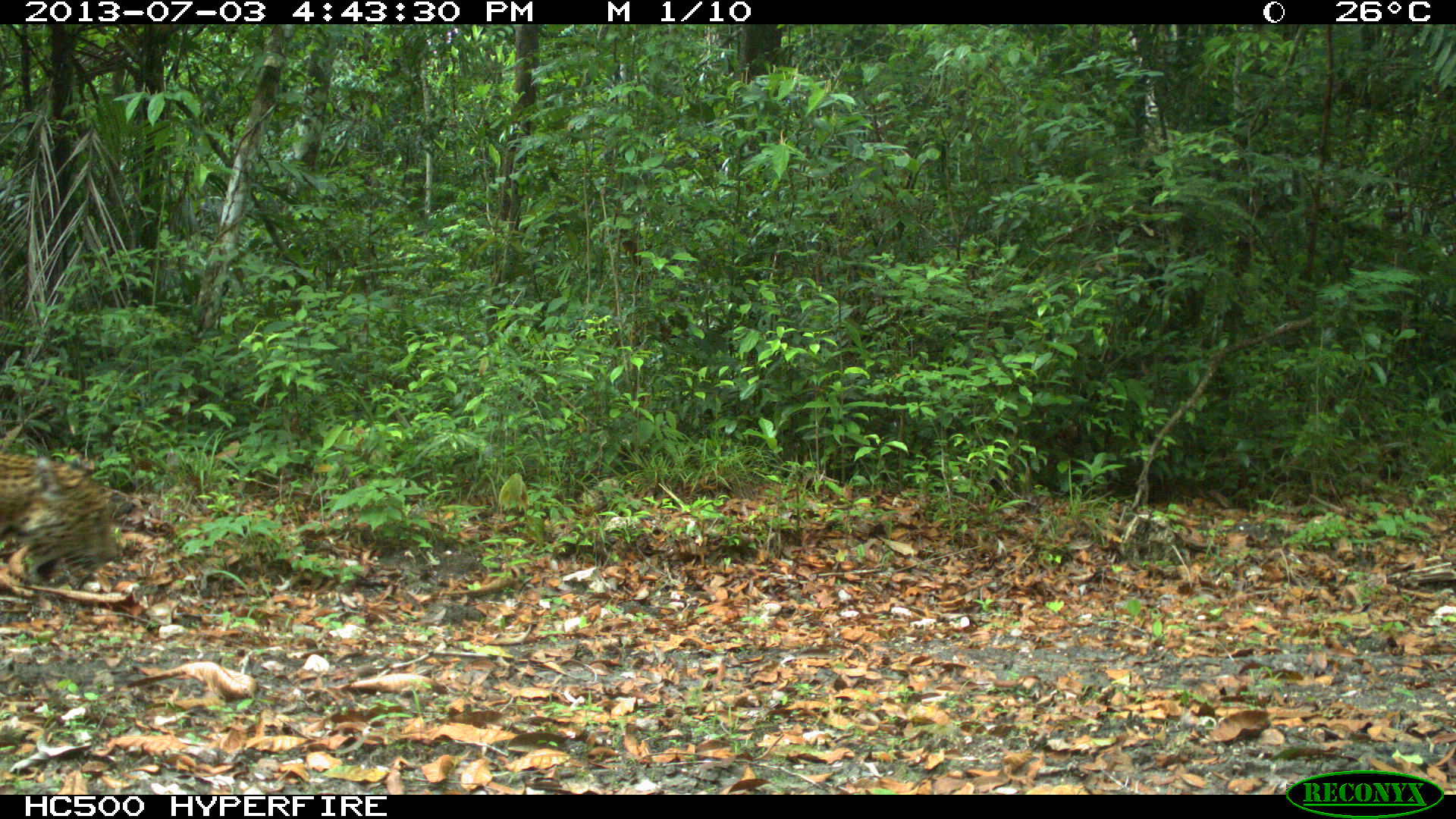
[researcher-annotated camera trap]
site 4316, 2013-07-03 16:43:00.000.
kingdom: Animalia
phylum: Chordata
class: Mammalia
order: Carnivora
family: Felidae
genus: Panthera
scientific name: Panthera onca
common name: jaguar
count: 1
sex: male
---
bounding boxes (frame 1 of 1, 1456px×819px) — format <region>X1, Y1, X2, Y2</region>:
panthera onca: <region>0, 451, 126, 589</region>